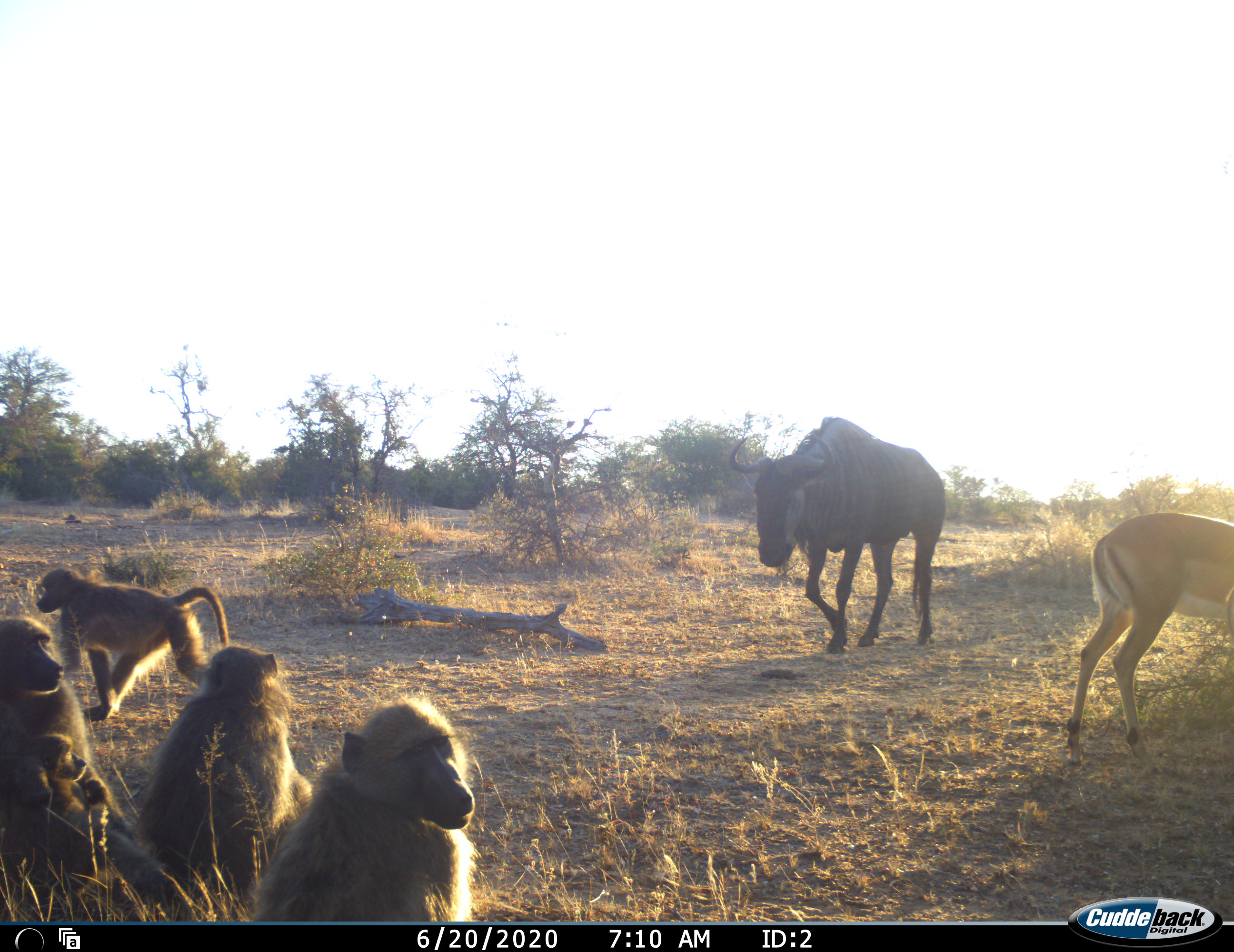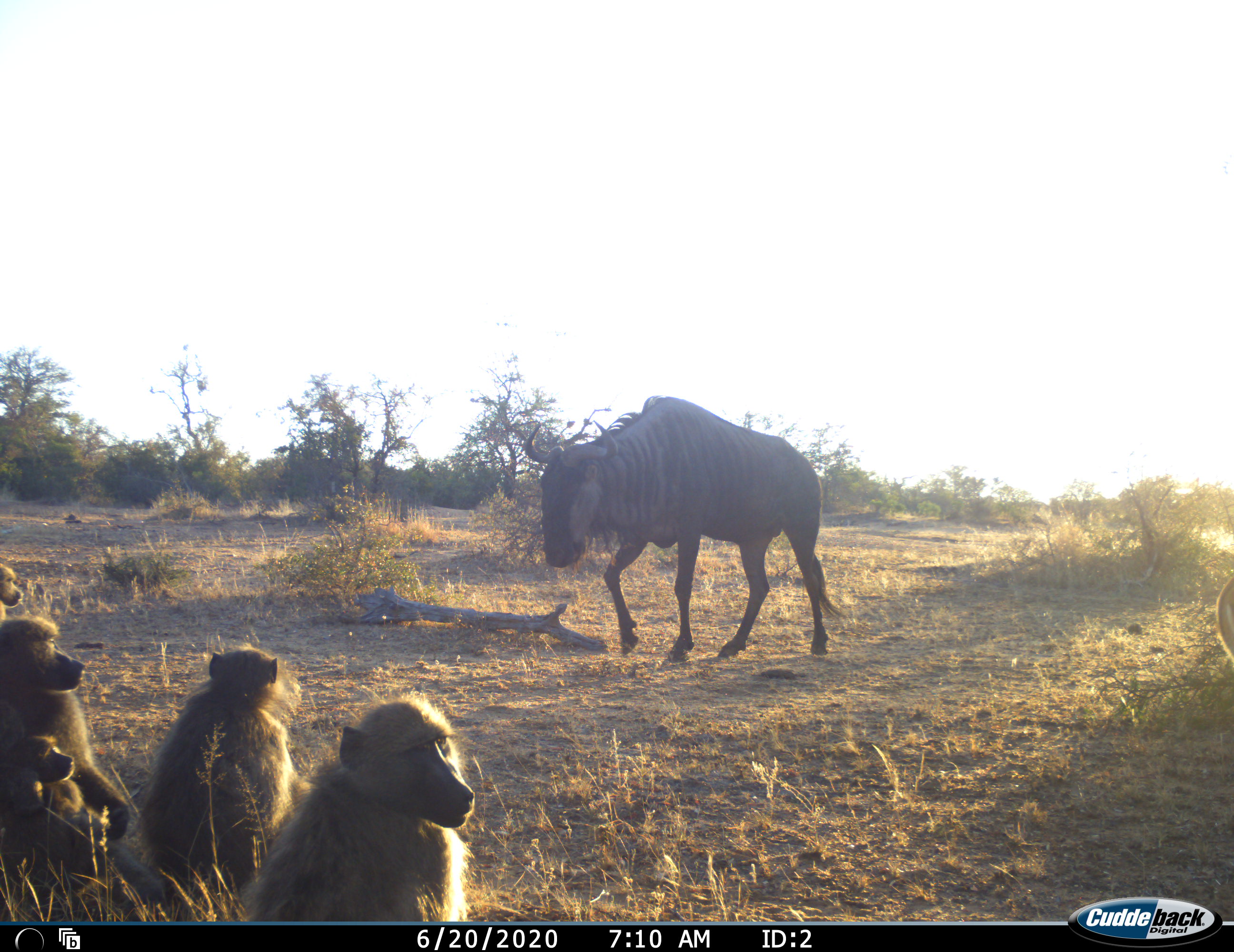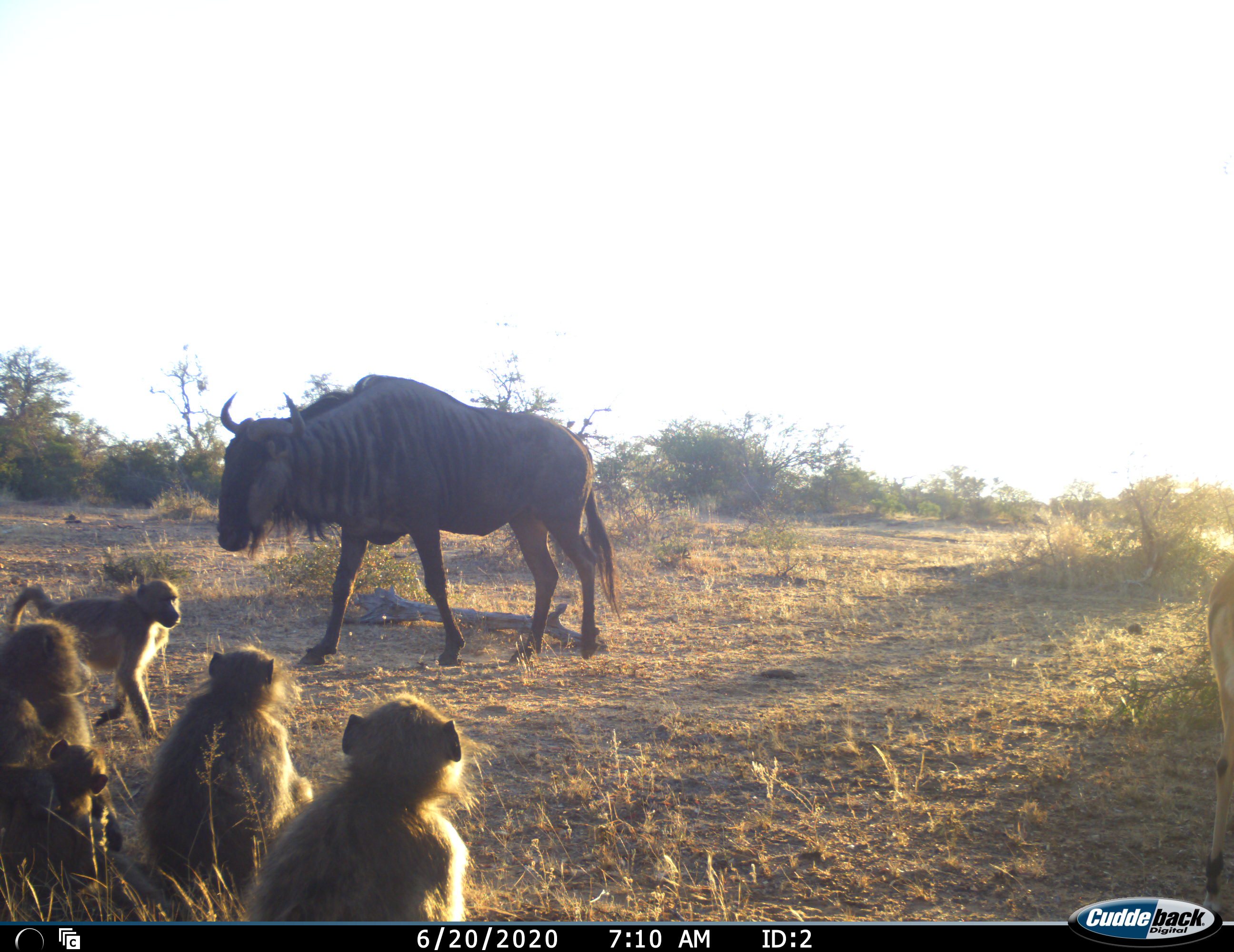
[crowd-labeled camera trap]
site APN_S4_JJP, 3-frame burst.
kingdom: Animalia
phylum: Chordata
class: Mammalia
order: Primates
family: Cercopithecidae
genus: Papio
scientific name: Papio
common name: baboon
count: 5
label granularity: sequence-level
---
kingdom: Animalia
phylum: Chordata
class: Mammalia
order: Artiodactyla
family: Bovidae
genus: Aepyceros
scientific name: Aepyceros melampus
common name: impala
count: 1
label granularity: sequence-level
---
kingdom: Animalia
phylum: Chordata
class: Mammalia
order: Artiodactyla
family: Bovidae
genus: Connochaetes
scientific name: Connochaetes taurinus taurinus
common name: blue wildebeest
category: wildebeestblue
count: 1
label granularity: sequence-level